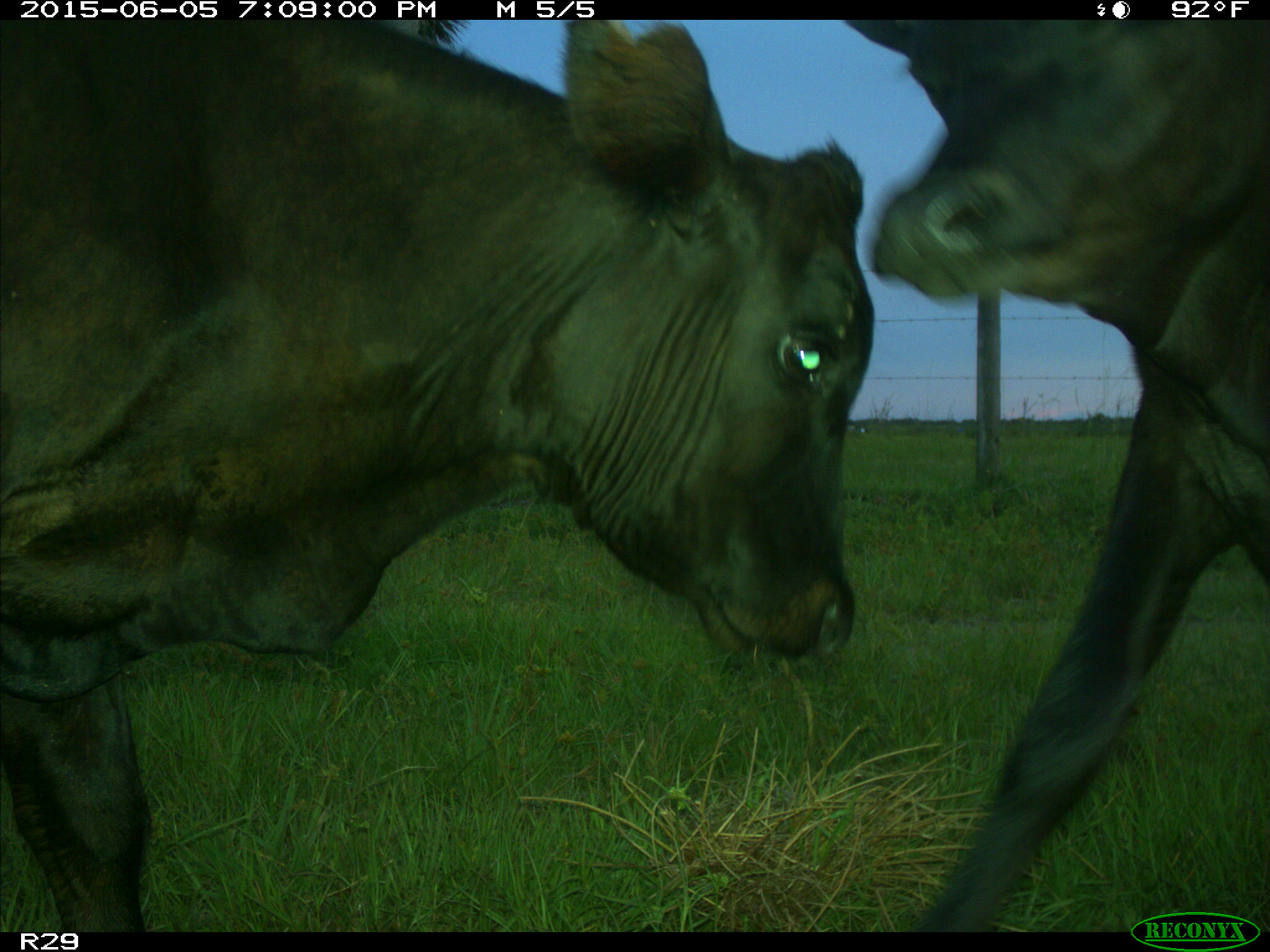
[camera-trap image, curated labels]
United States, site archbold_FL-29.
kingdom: Animalia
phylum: Chordata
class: Mammalia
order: Artiodactyla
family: Bovidae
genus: Bos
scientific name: Bos taurus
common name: domestic cow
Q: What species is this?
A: Bos taurus (domestic cow).